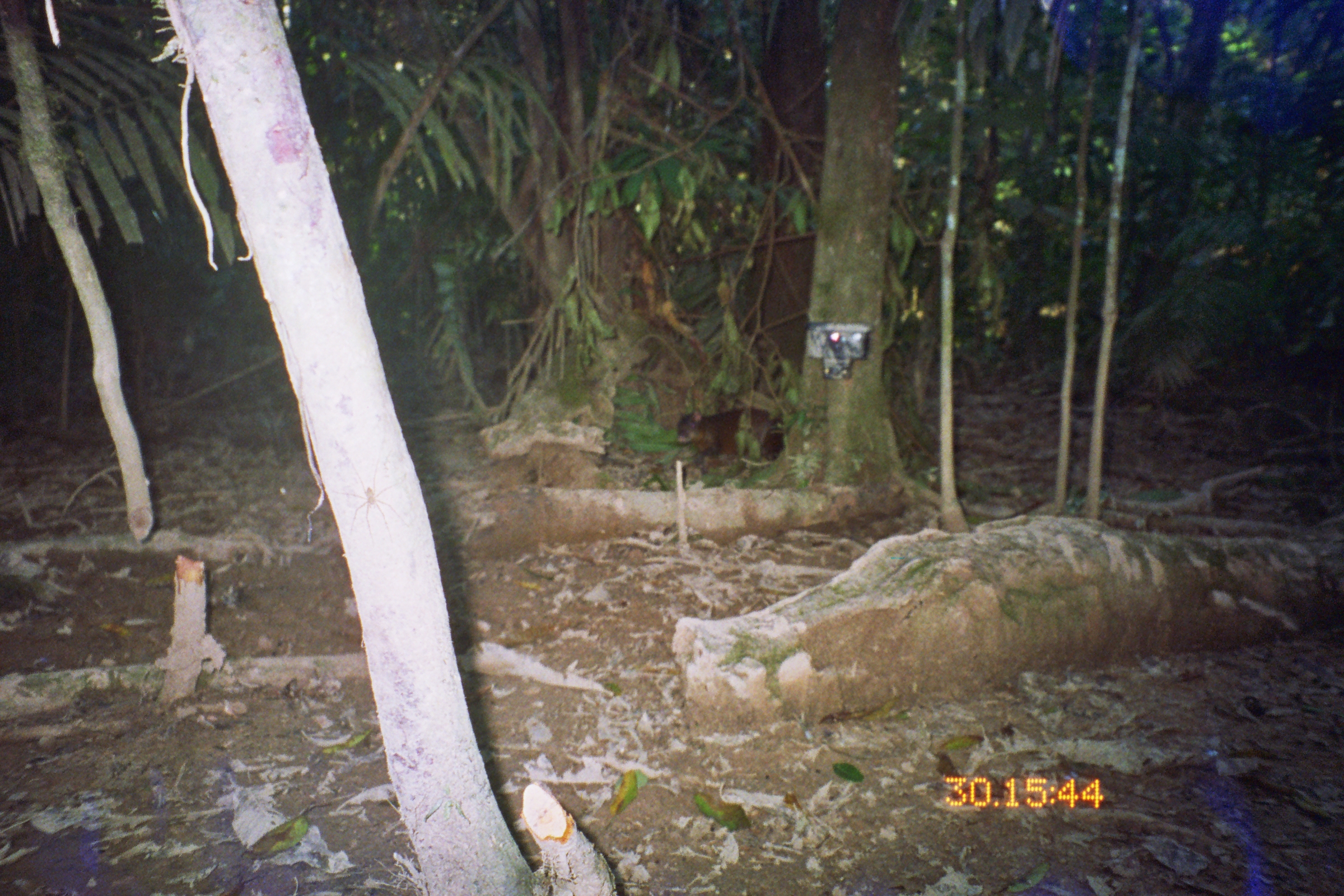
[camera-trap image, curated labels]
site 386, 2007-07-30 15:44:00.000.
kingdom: Animalia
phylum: Chordata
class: Mammalia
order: Rodentia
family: Dasyproctidae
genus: Dasyprocta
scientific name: Dasyprocta punctata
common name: central american agouti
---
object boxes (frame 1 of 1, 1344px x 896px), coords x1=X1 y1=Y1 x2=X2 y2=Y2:
dasyprocta punctata: x1=675 y1=402 x2=787 y2=465